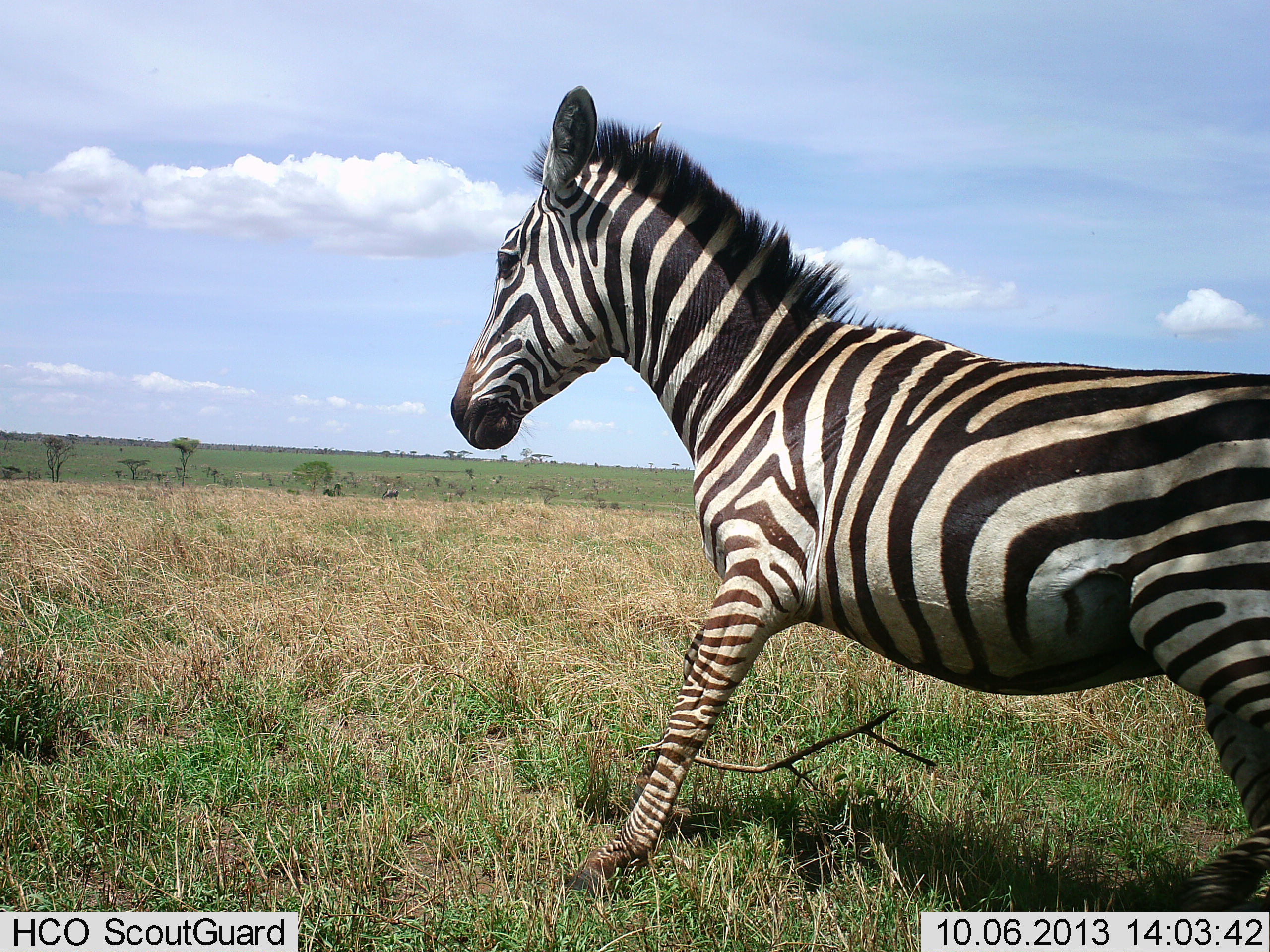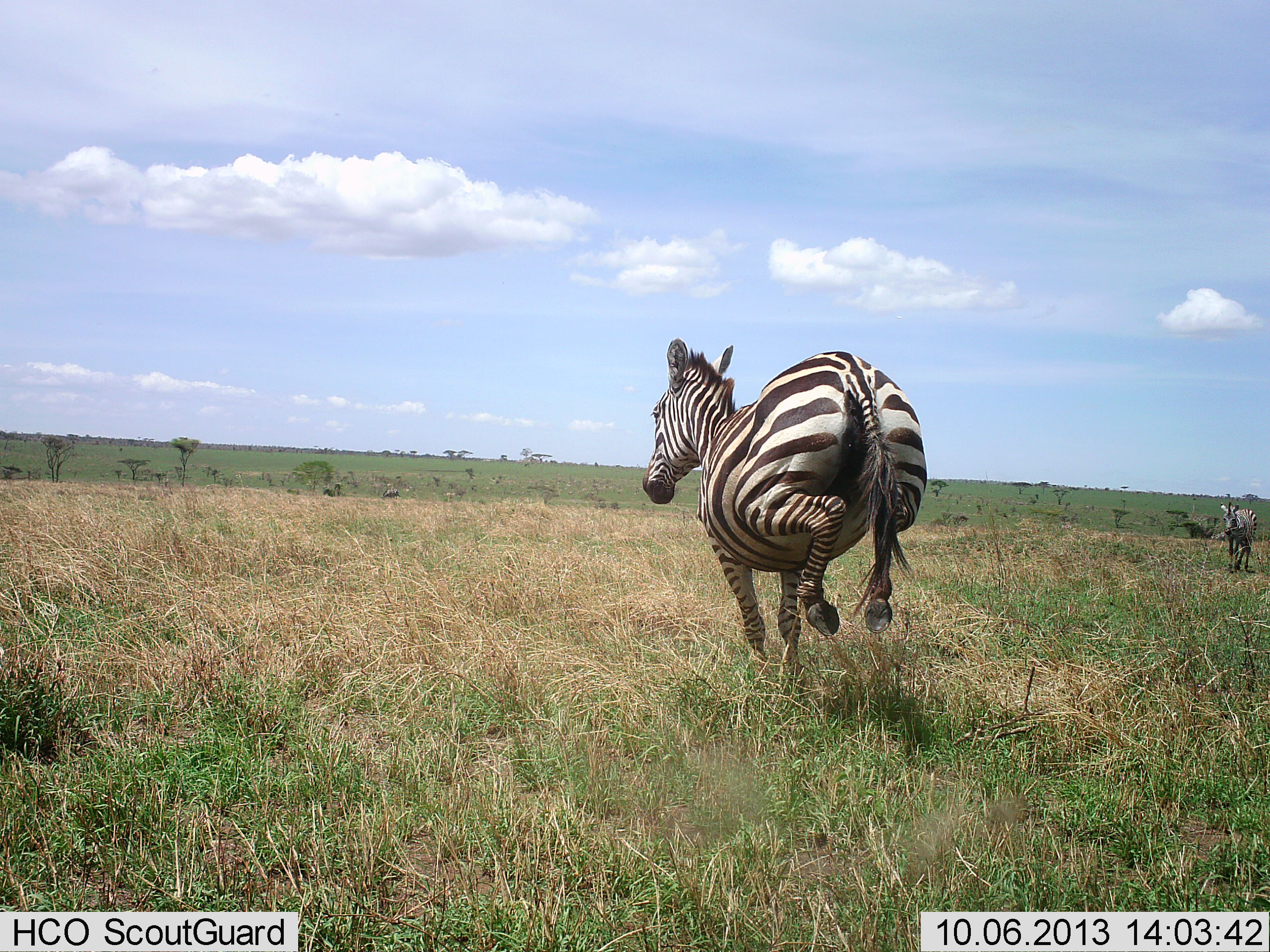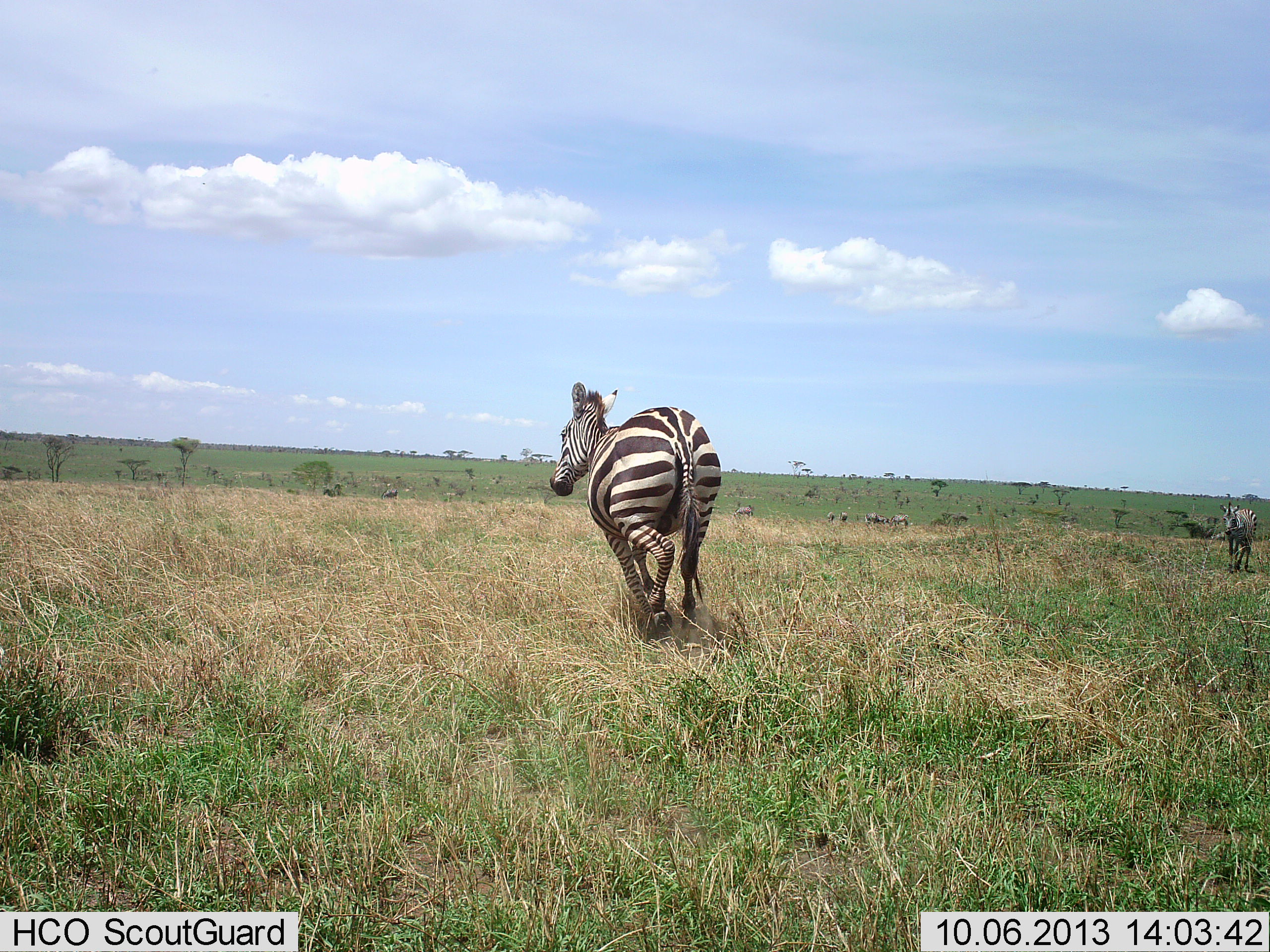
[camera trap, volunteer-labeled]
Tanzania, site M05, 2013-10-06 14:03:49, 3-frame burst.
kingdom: Animalia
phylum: Chordata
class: Mammalia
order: Perissodactyla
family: Equidae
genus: Equus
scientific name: Equus quagga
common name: plains zebra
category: zebra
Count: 2.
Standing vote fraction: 48%.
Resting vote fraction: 0%.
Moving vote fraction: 100%.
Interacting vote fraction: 0%.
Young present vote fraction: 0%.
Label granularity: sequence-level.